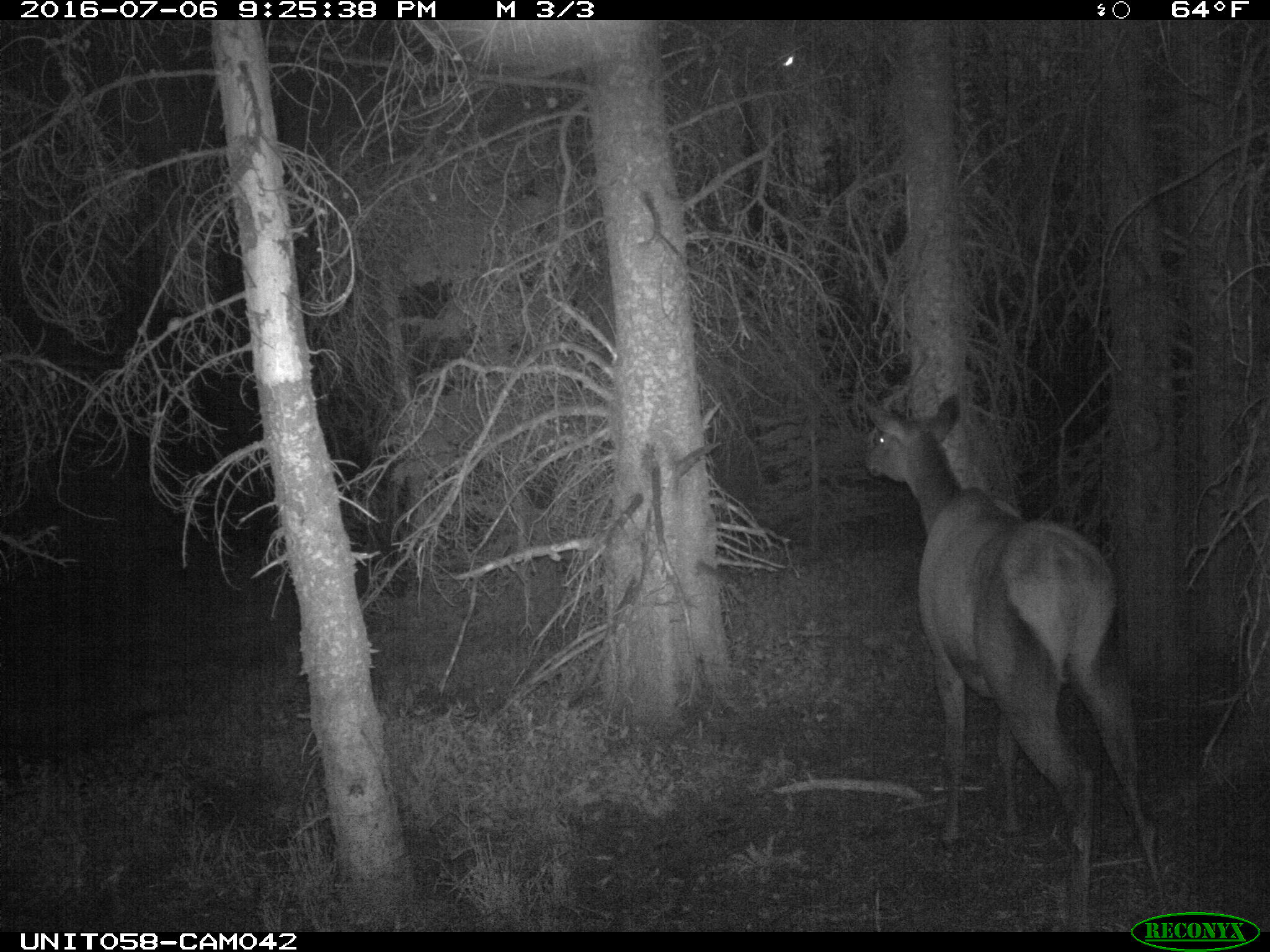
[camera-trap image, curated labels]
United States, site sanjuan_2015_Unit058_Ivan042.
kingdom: Animalia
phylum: Chordata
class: Mammalia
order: Artiodactyla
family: Cervidae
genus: Cervus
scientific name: Cervus elaphus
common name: red deer